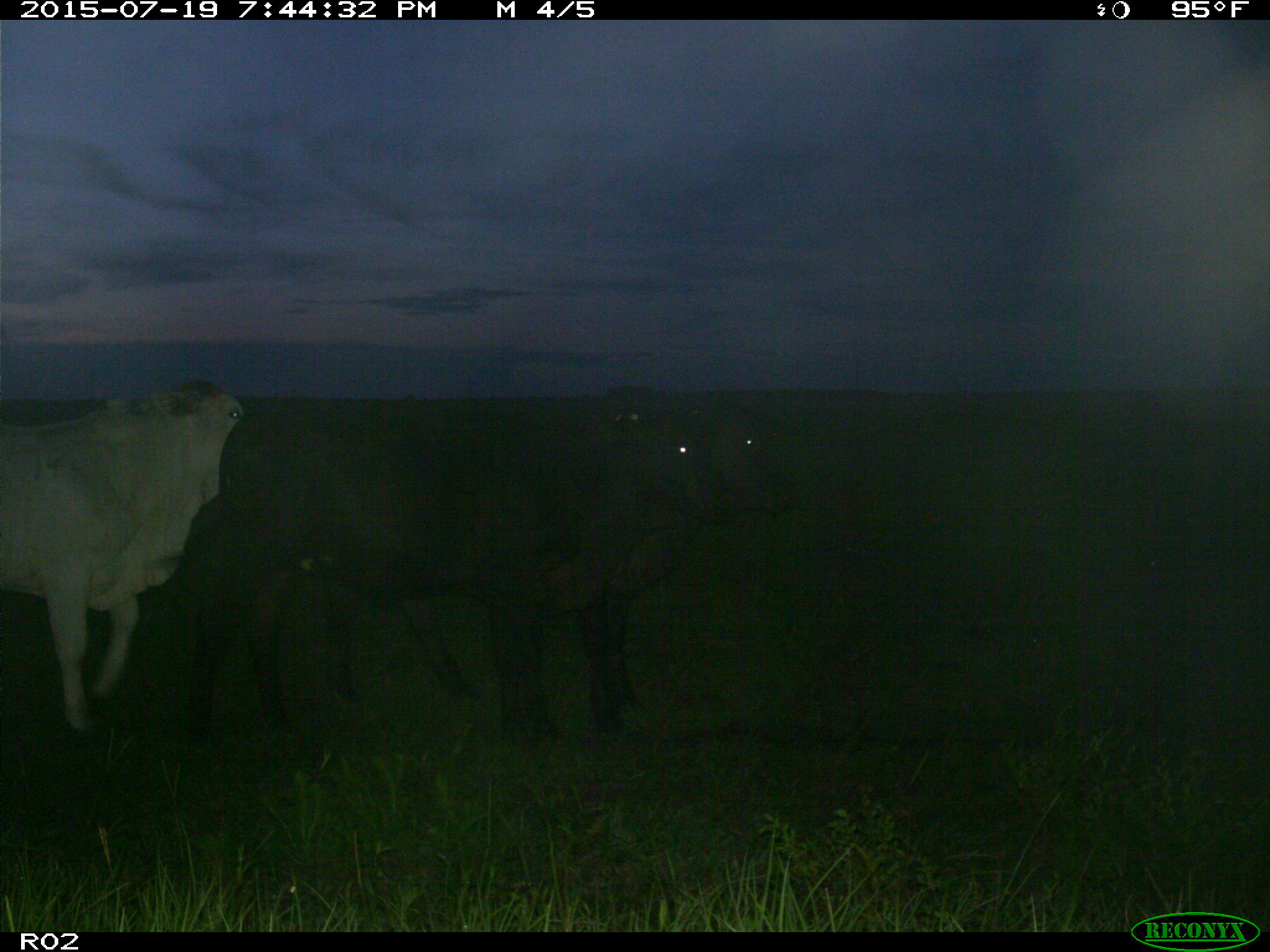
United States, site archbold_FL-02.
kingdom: Animalia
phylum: Chordata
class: Mammalia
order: Artiodactyla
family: Bovidae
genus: Bos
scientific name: Bos taurus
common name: domestic cow